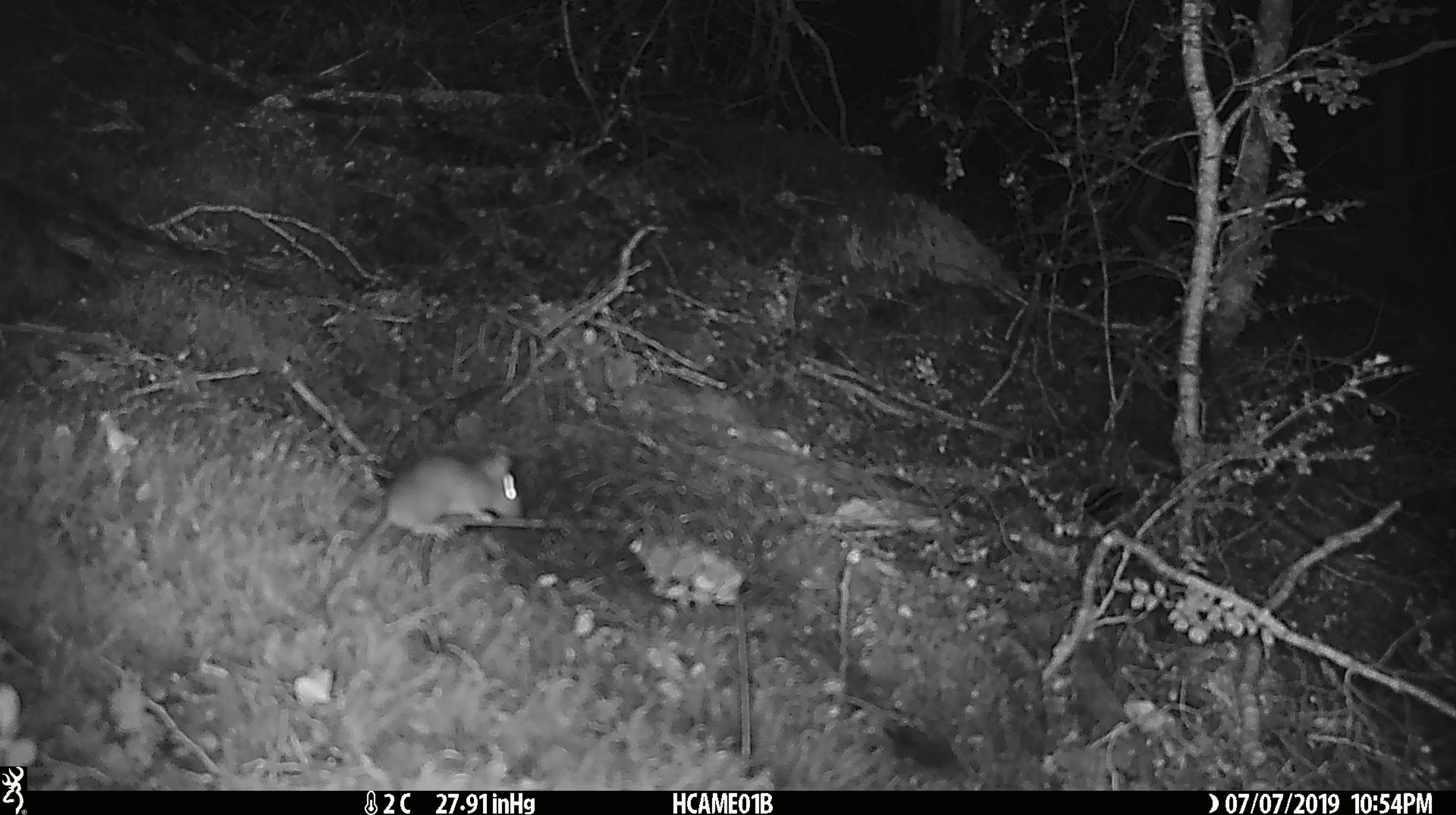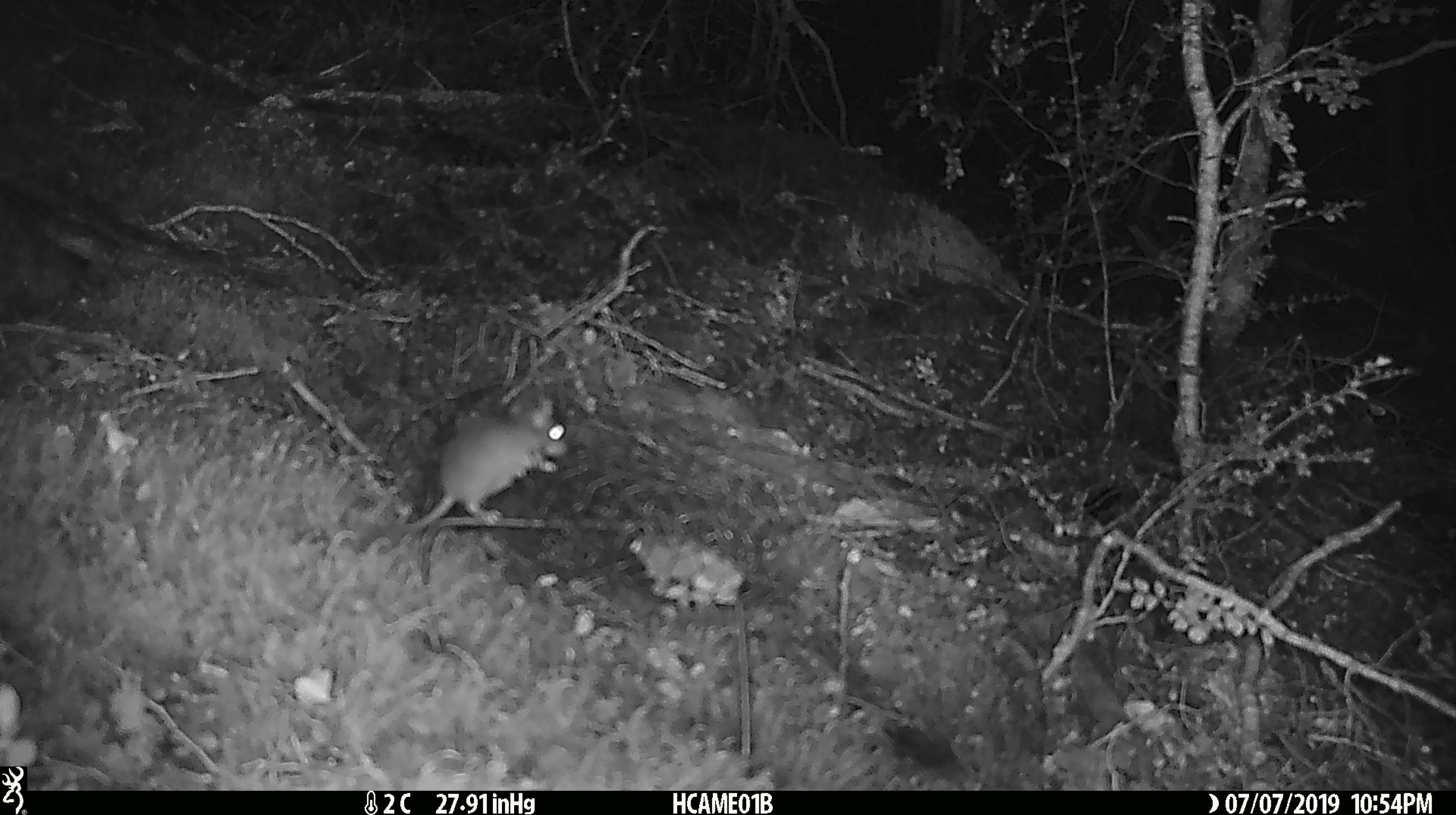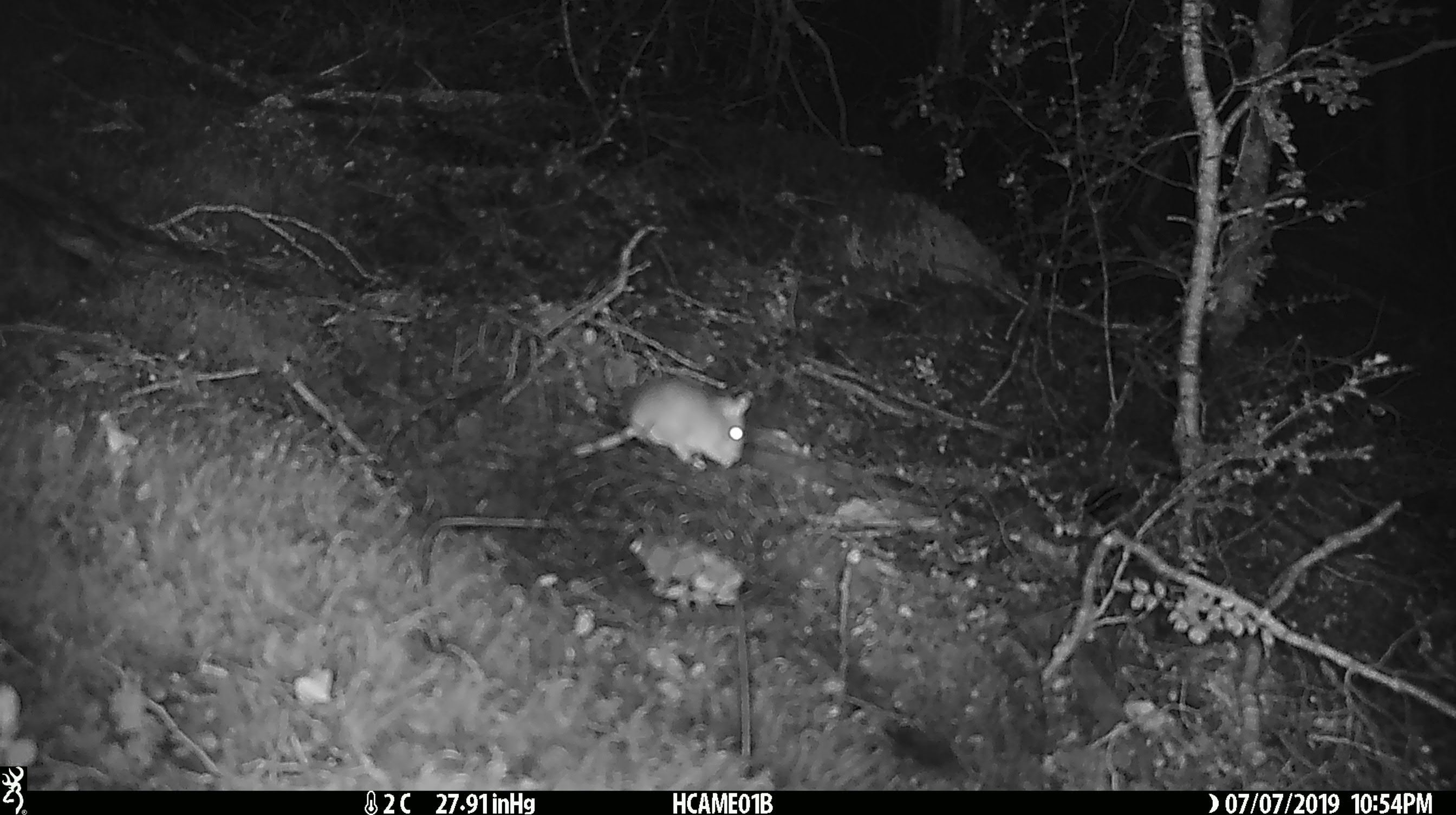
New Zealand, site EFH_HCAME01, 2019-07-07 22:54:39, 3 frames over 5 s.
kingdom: Animalia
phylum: Chordata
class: Mammalia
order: Rodentia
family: Muridae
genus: Mus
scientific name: Mus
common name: mouse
Mouse (Mus).